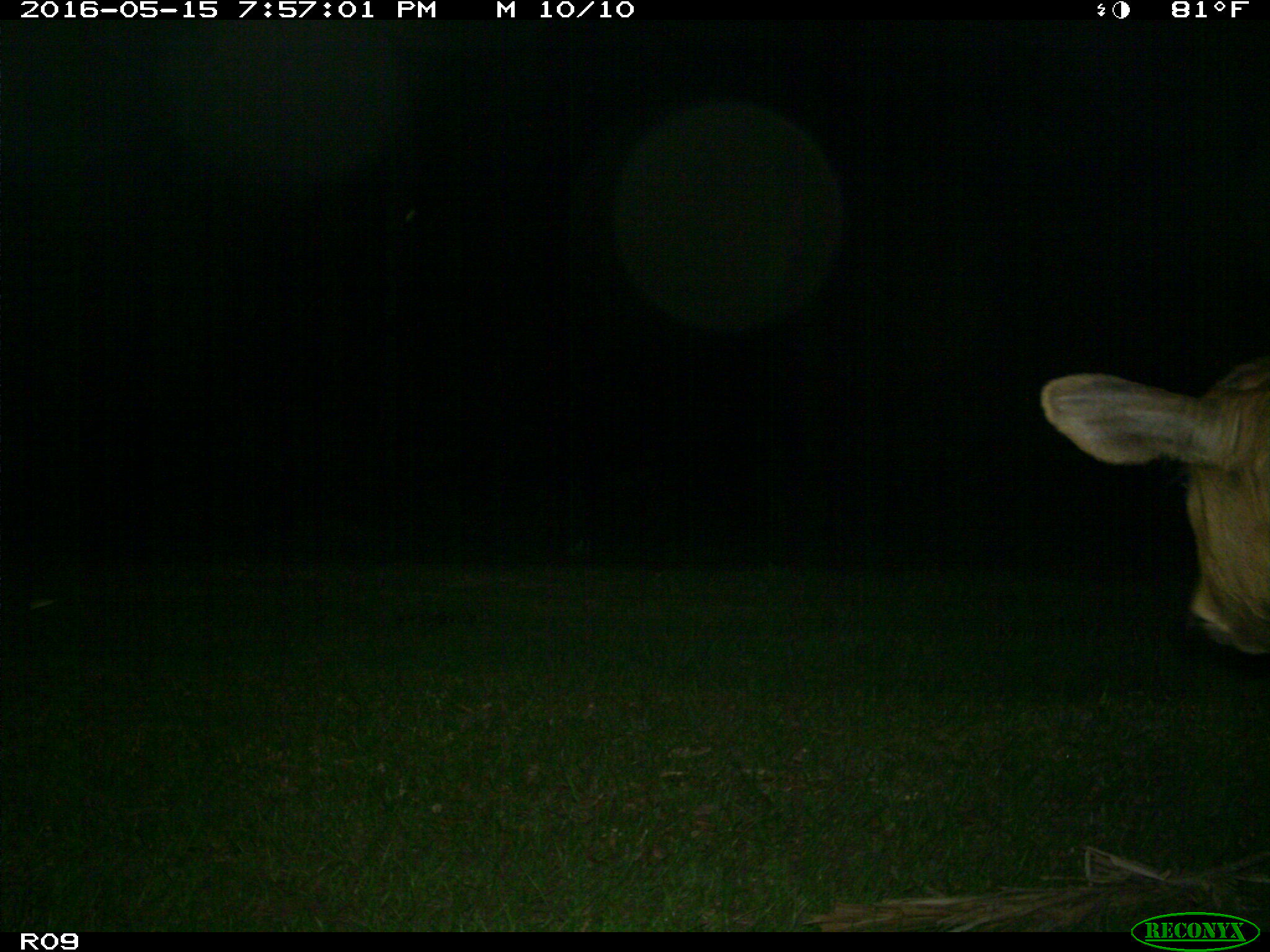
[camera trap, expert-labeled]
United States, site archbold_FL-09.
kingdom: Animalia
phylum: Chordata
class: Mammalia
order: Artiodactyla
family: Bovidae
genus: Bos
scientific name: Bos taurus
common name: domestic cow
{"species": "Bos taurus (domestic cow)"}